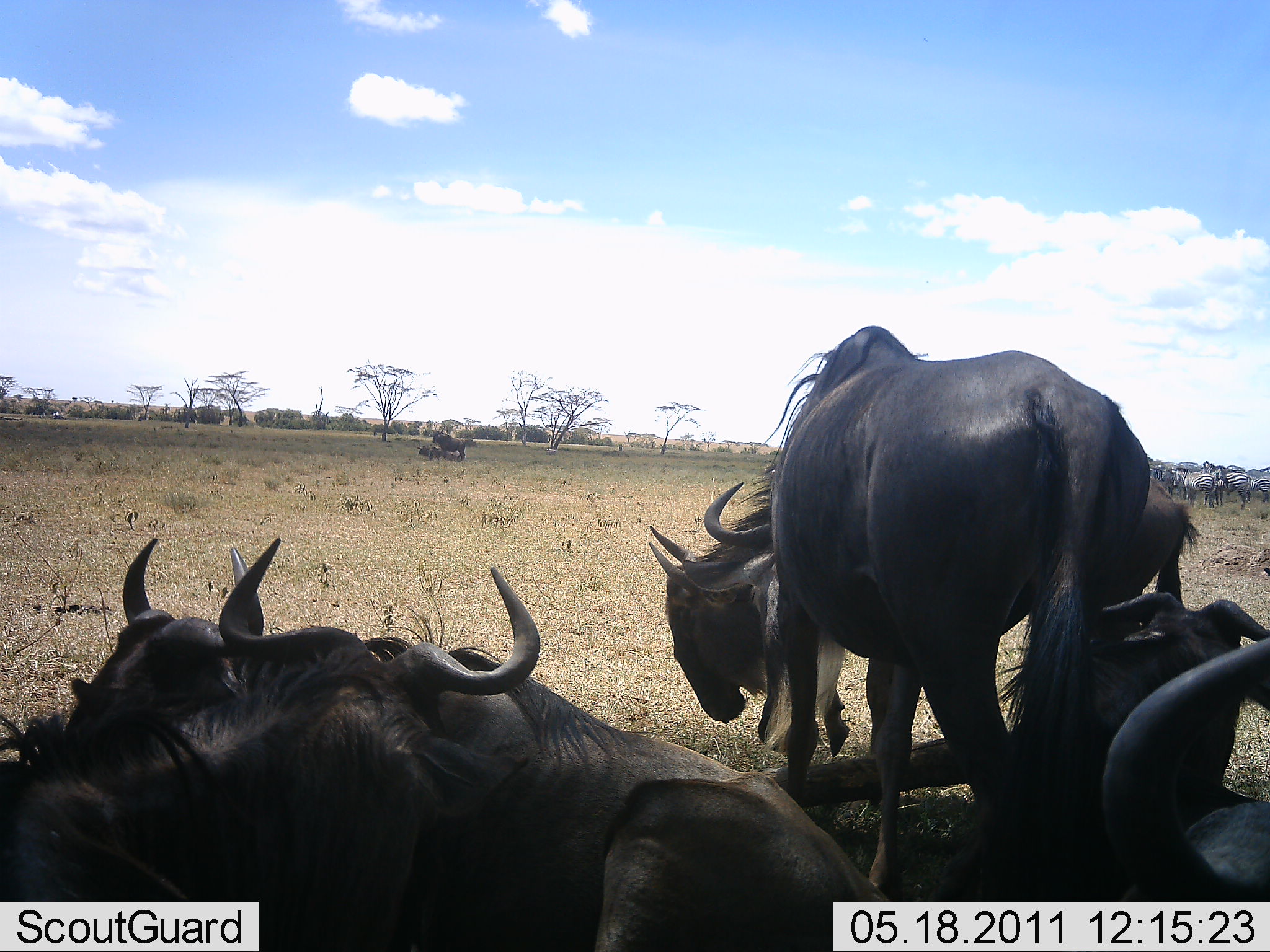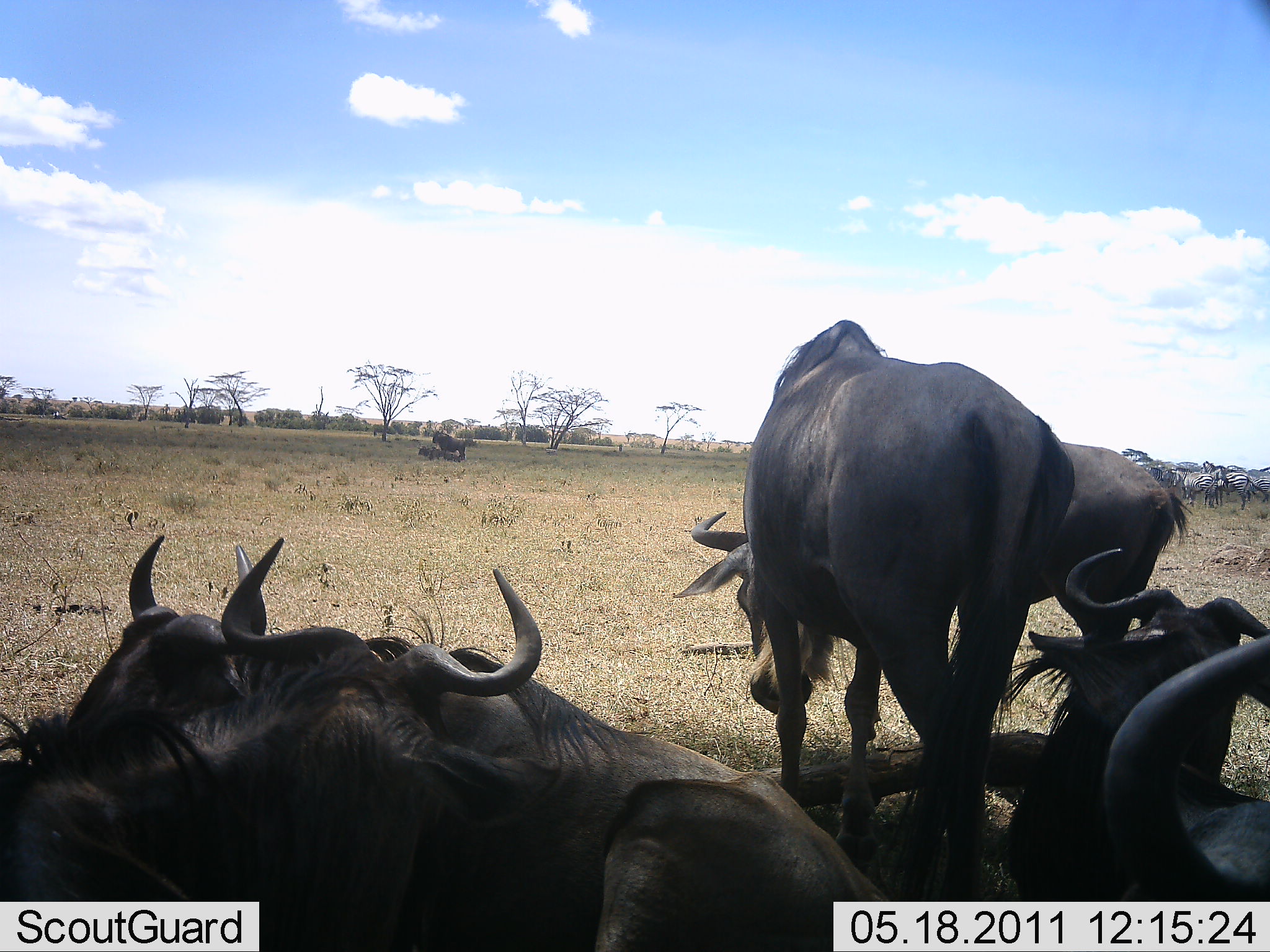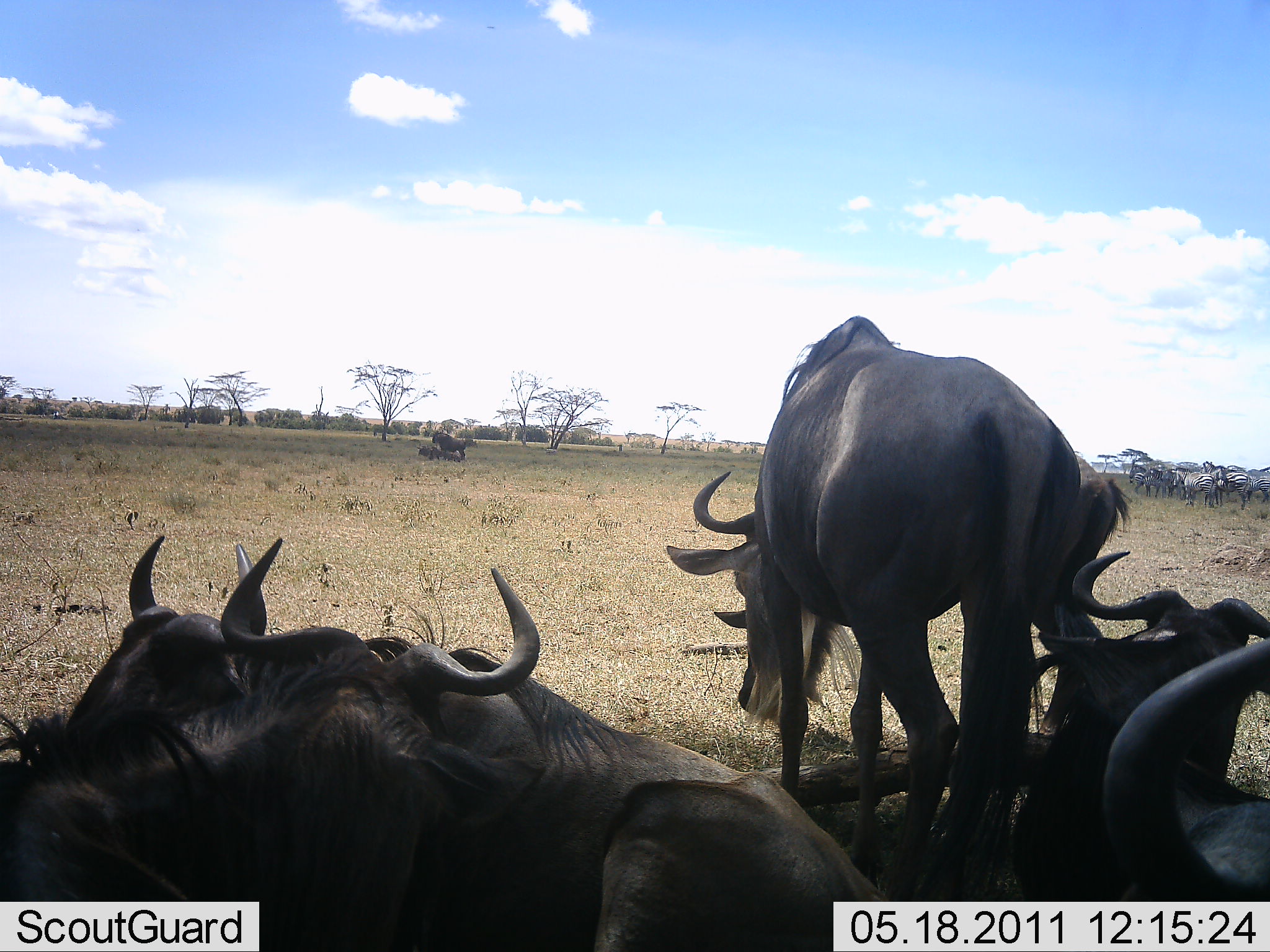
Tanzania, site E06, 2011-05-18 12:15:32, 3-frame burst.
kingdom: Animalia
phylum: Chordata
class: Mammalia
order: Artiodactyla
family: Bovidae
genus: Connochaetes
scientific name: Connochaetes taurinus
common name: blue wildebeest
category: wildebeest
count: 8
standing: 69%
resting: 100%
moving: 8%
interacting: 23%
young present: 0%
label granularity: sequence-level